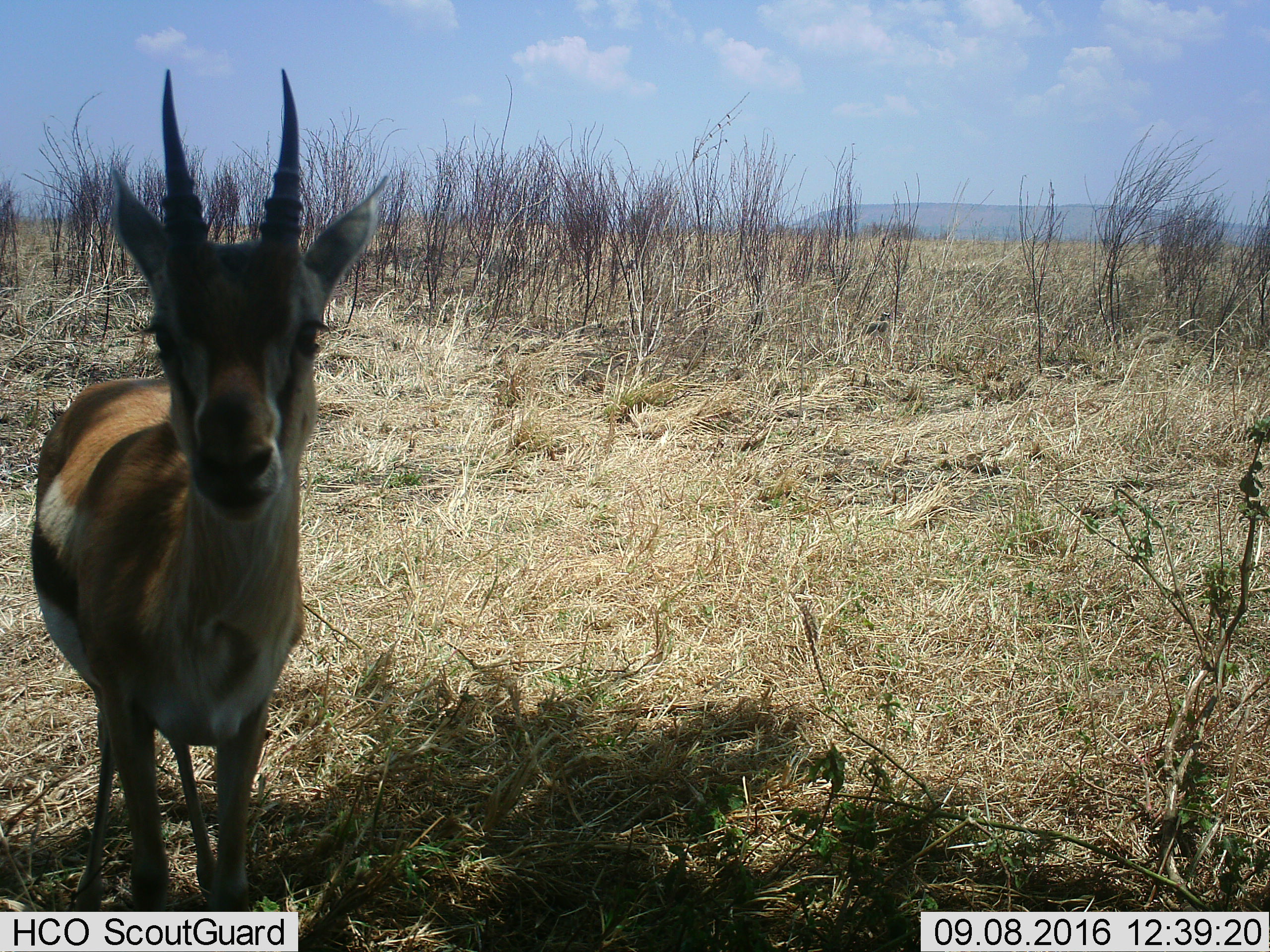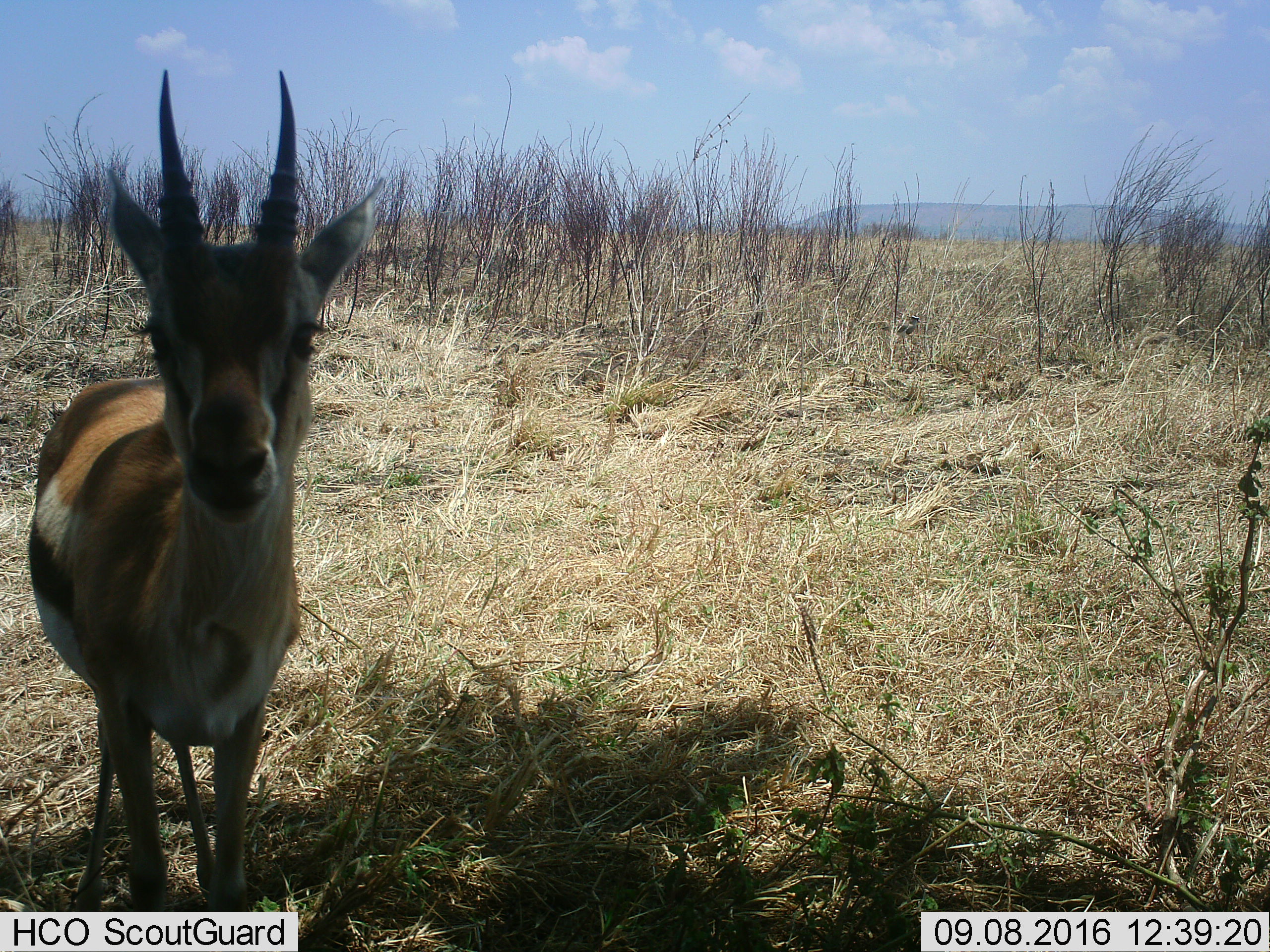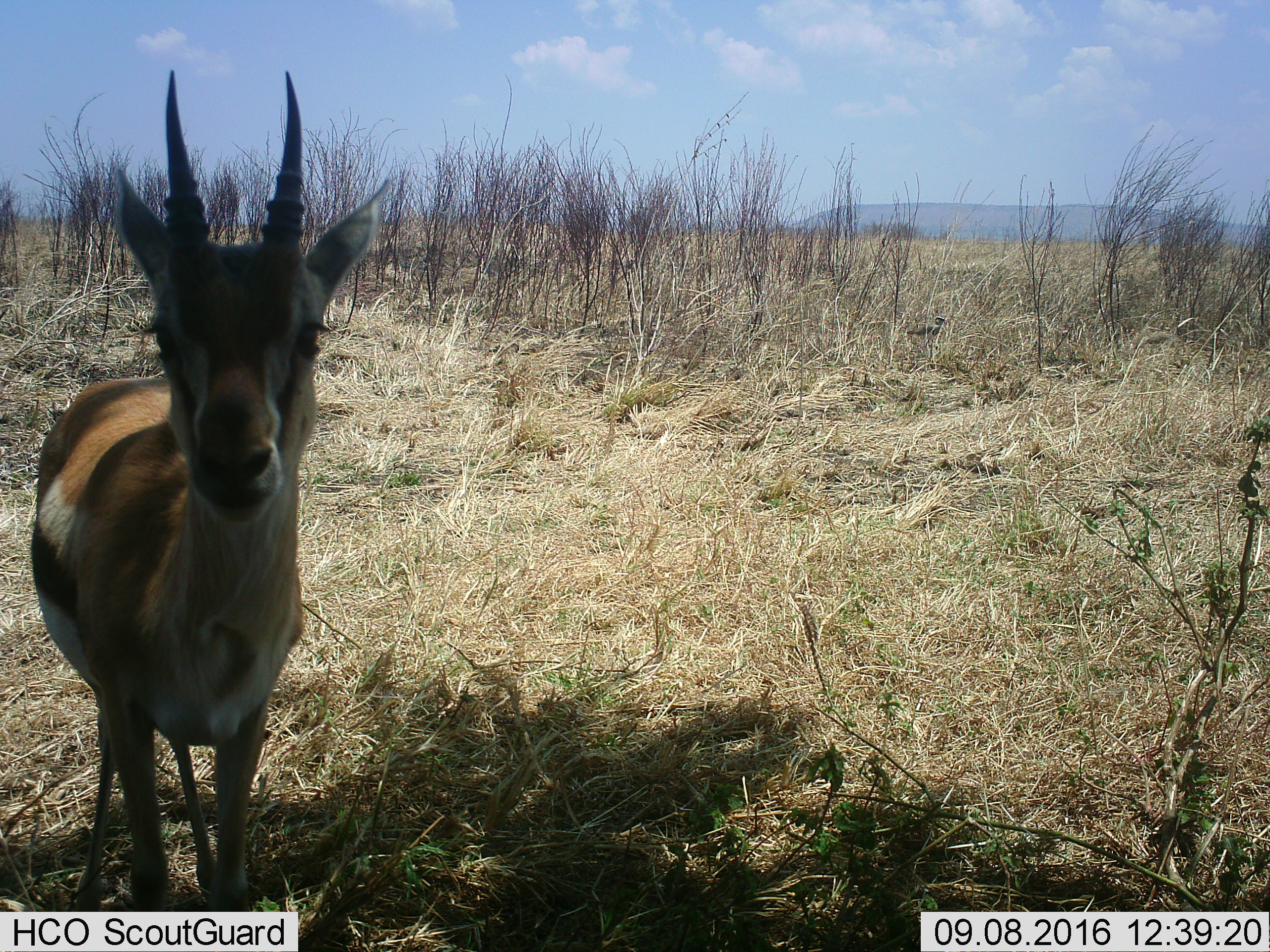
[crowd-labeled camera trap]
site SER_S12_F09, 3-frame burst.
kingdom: Animalia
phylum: Chordata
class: Mammalia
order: Artiodactyla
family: Bovidae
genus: Eudorcas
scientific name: Eudorcas thomsonii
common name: thomson's gazelle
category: gazellethomsons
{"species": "gazellethomsons (thomson's gazelle) (Eudorcas thomsonii)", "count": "1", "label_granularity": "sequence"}